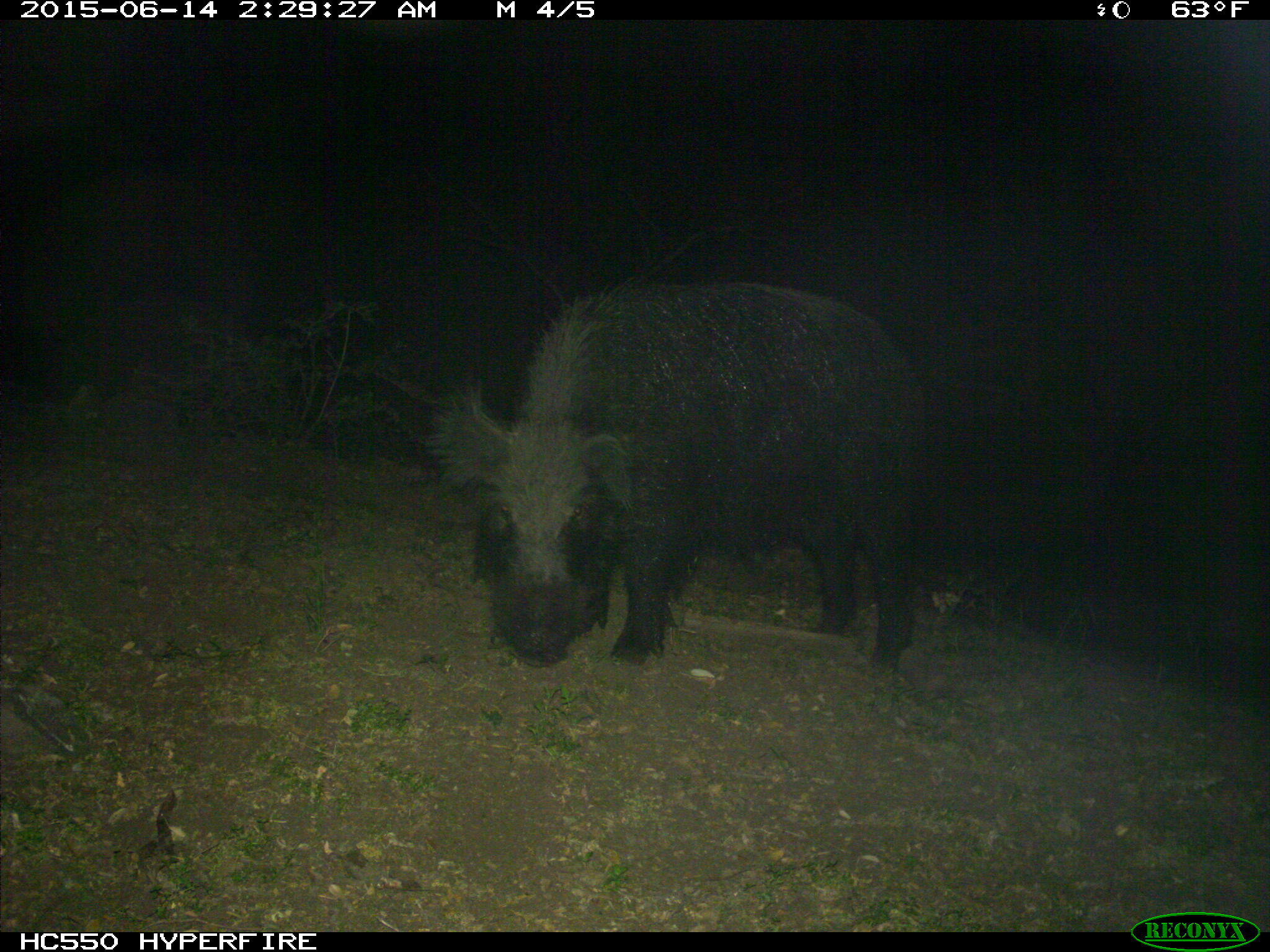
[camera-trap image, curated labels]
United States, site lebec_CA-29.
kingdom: Animalia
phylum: Chordata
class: Mammalia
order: Artiodactyla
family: Suidae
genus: Sus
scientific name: Sus scrofa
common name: wild boar